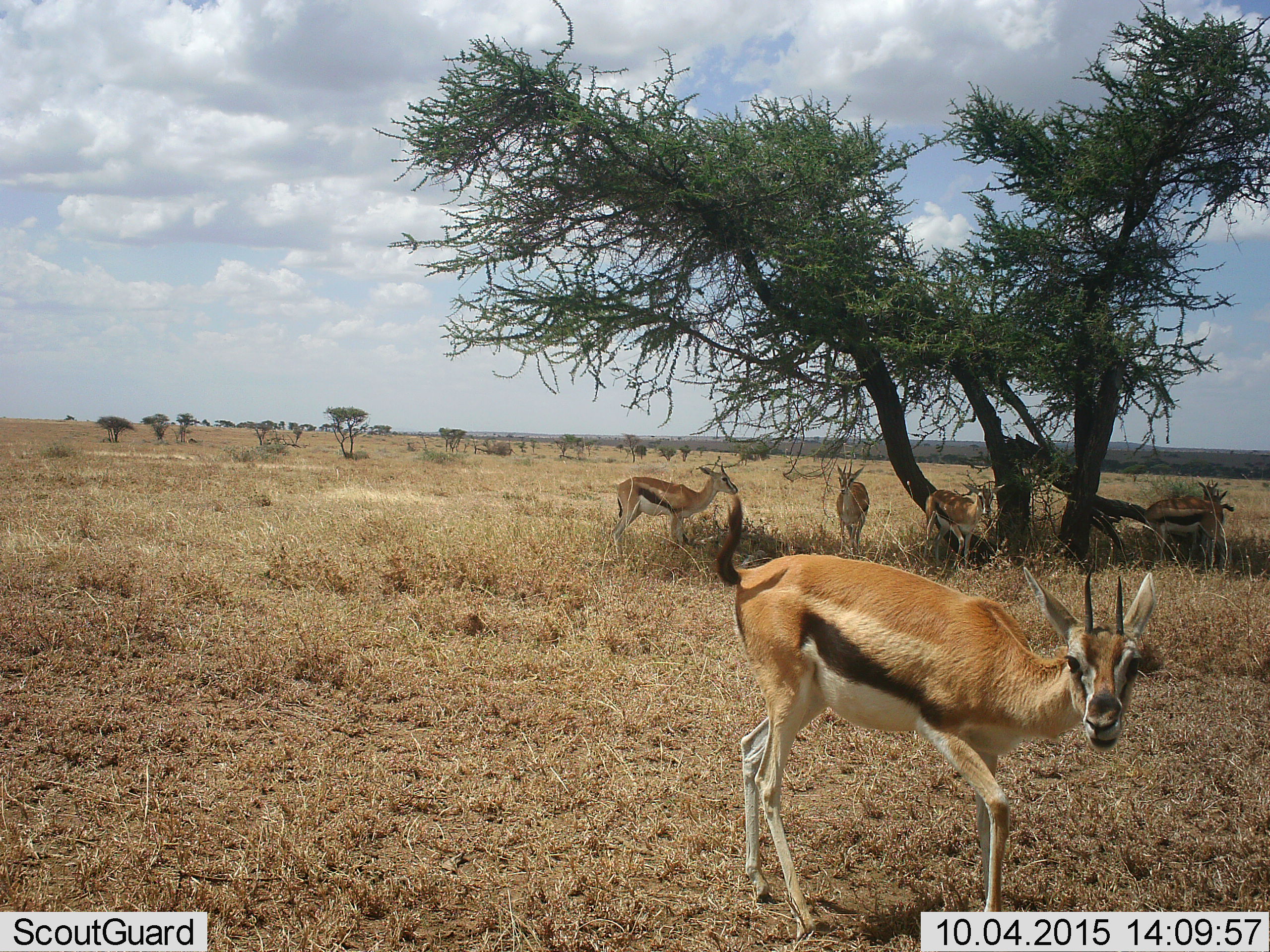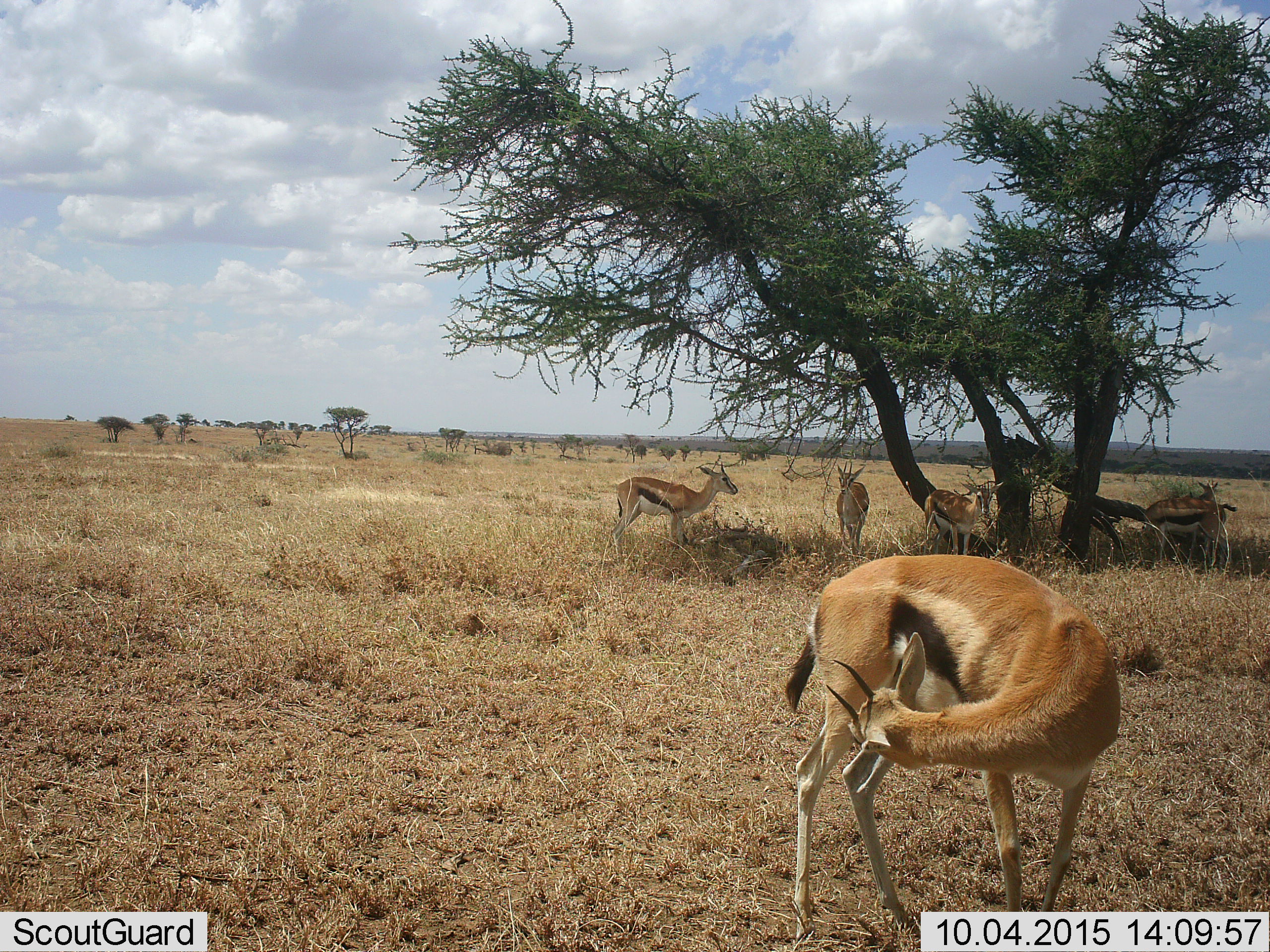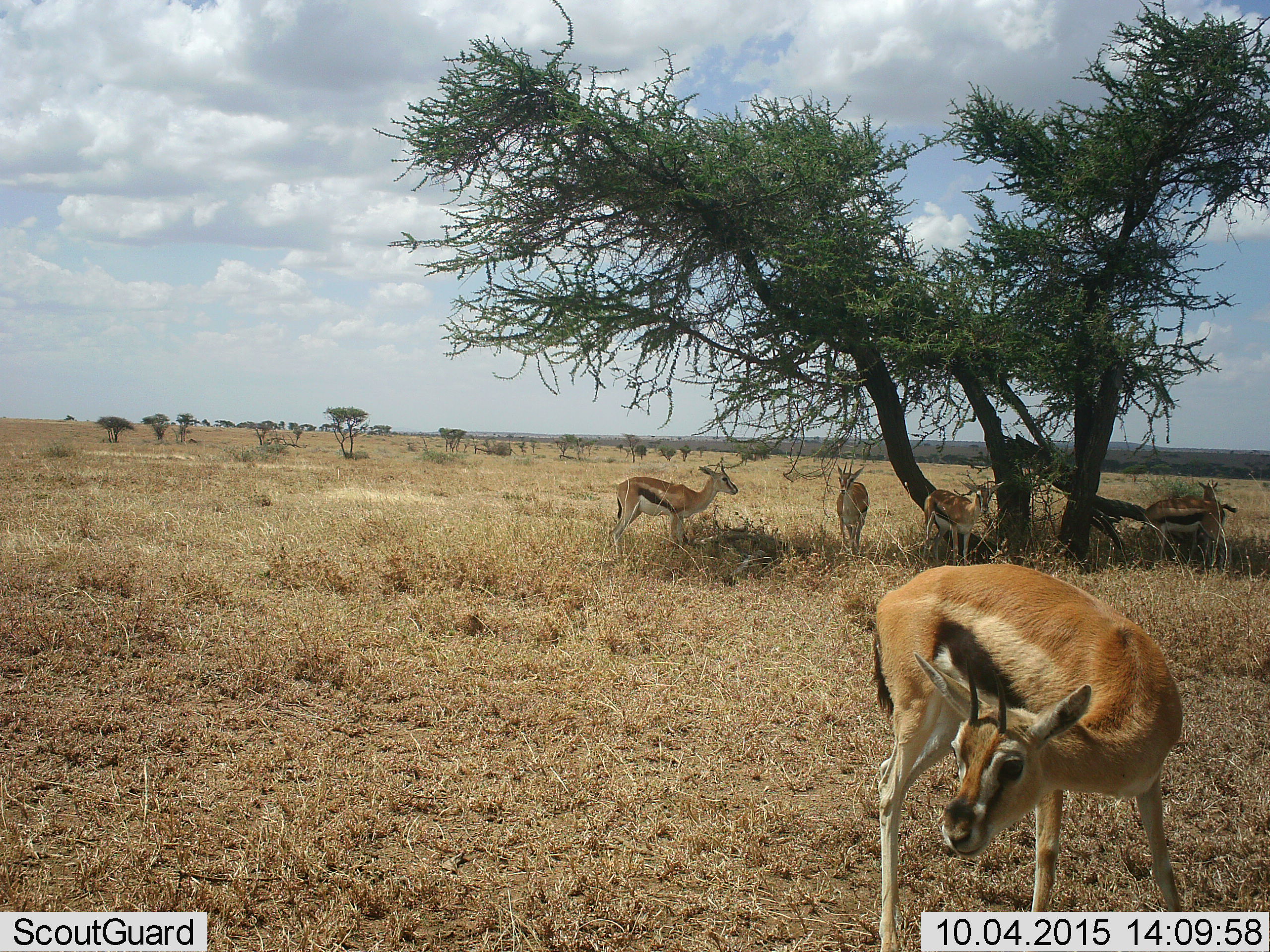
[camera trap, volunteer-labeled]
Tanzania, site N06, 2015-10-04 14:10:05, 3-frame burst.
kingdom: Animalia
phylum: Chordata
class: Mammalia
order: Artiodactyla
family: Bovidae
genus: Eudorcas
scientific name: Eudorcas thomsonii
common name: thomson's gazelle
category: gazellethomsons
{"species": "gazellethomsons (thomson's gazelle) (Eudorcas thomsonii)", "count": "6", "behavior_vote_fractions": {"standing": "100%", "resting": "0%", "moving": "50%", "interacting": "0%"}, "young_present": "0%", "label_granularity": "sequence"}